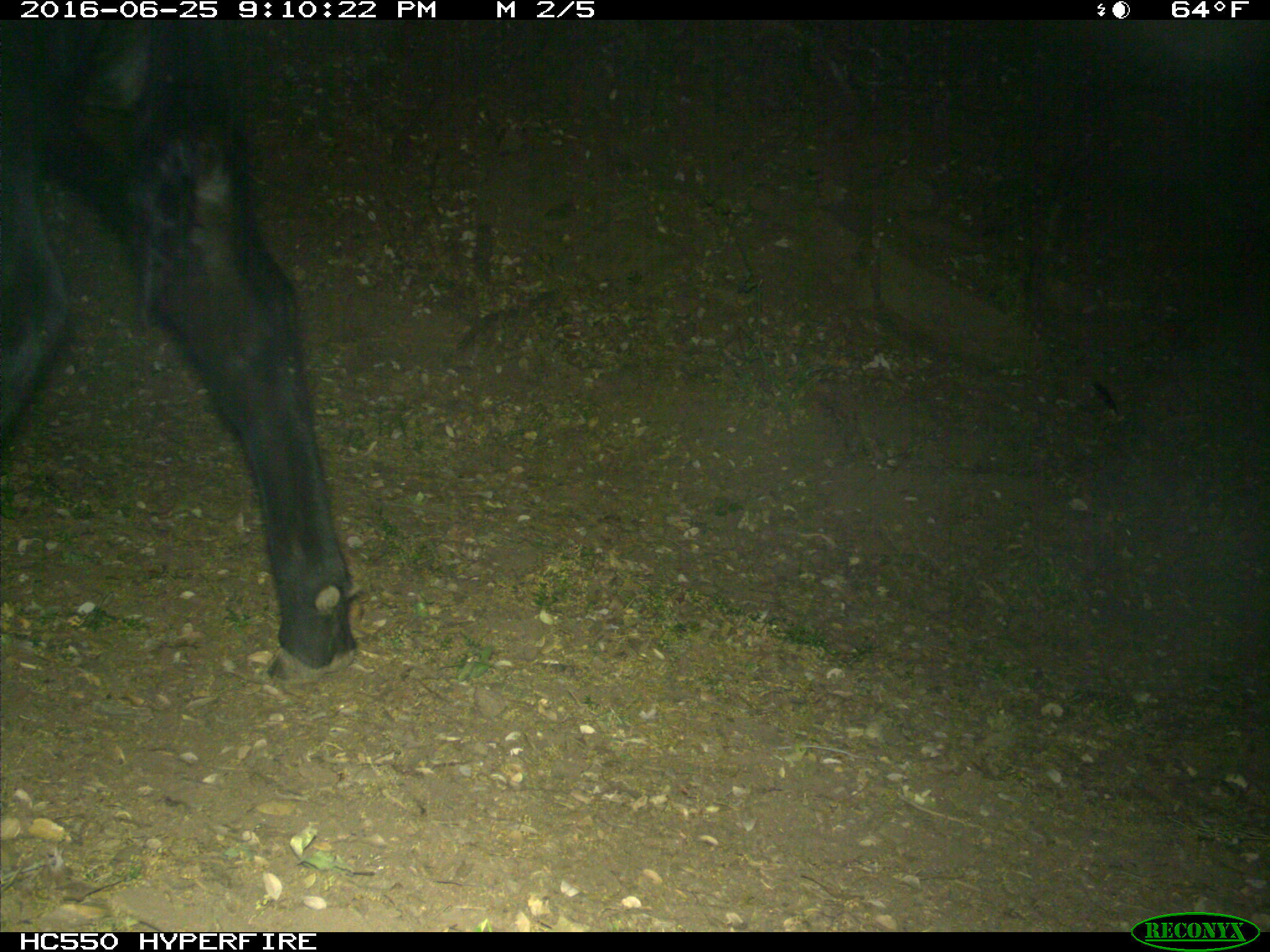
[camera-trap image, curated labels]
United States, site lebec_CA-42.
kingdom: Animalia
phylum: Chordata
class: Mammalia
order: Artiodactyla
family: Bovidae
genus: Bos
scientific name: Bos taurus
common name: domestic cow